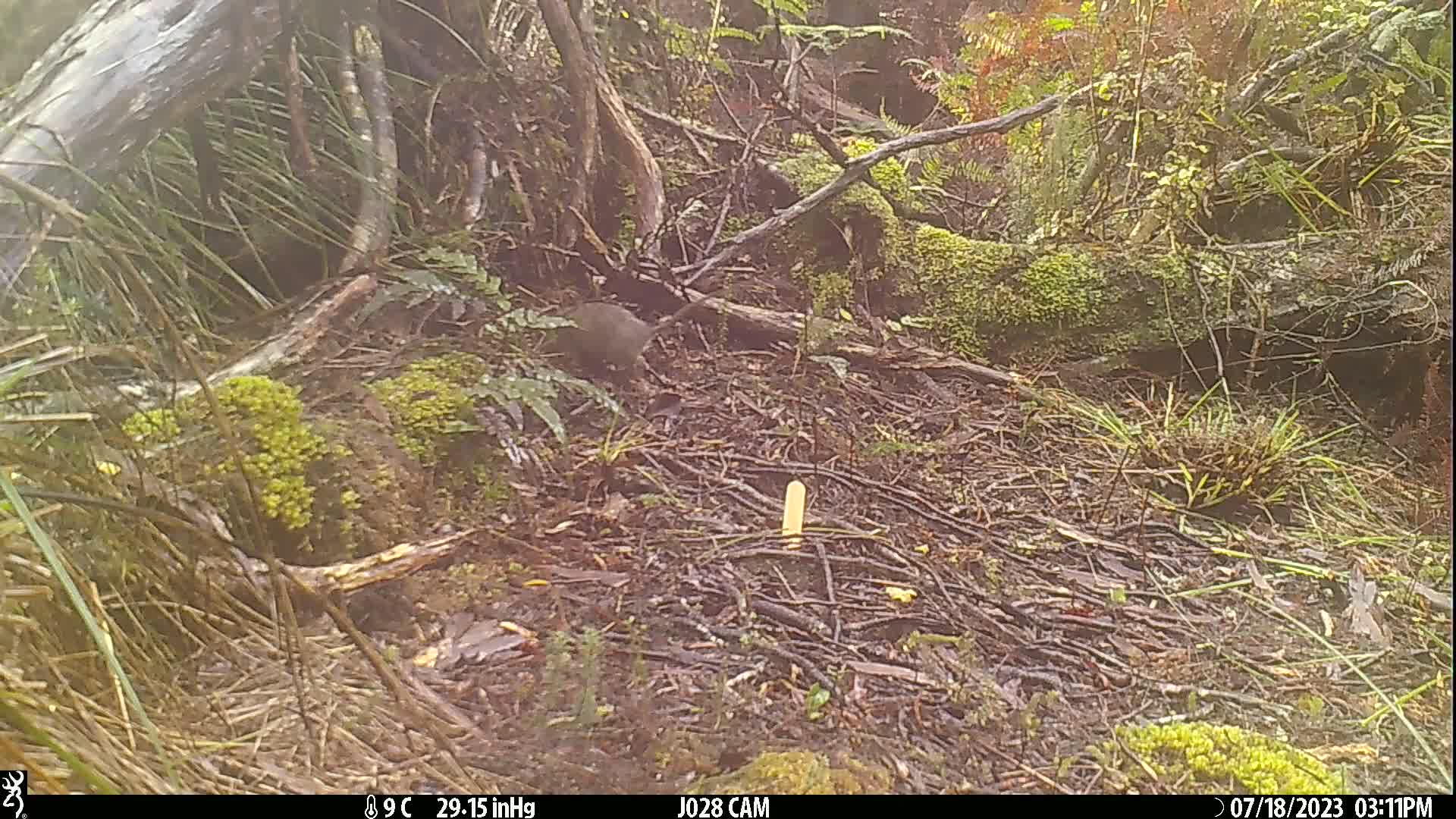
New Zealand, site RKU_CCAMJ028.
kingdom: Animalia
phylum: Chordata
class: Mammalia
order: Rodentia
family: Muridae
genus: Rattus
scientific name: Rattus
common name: rat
Rat (Rattus).